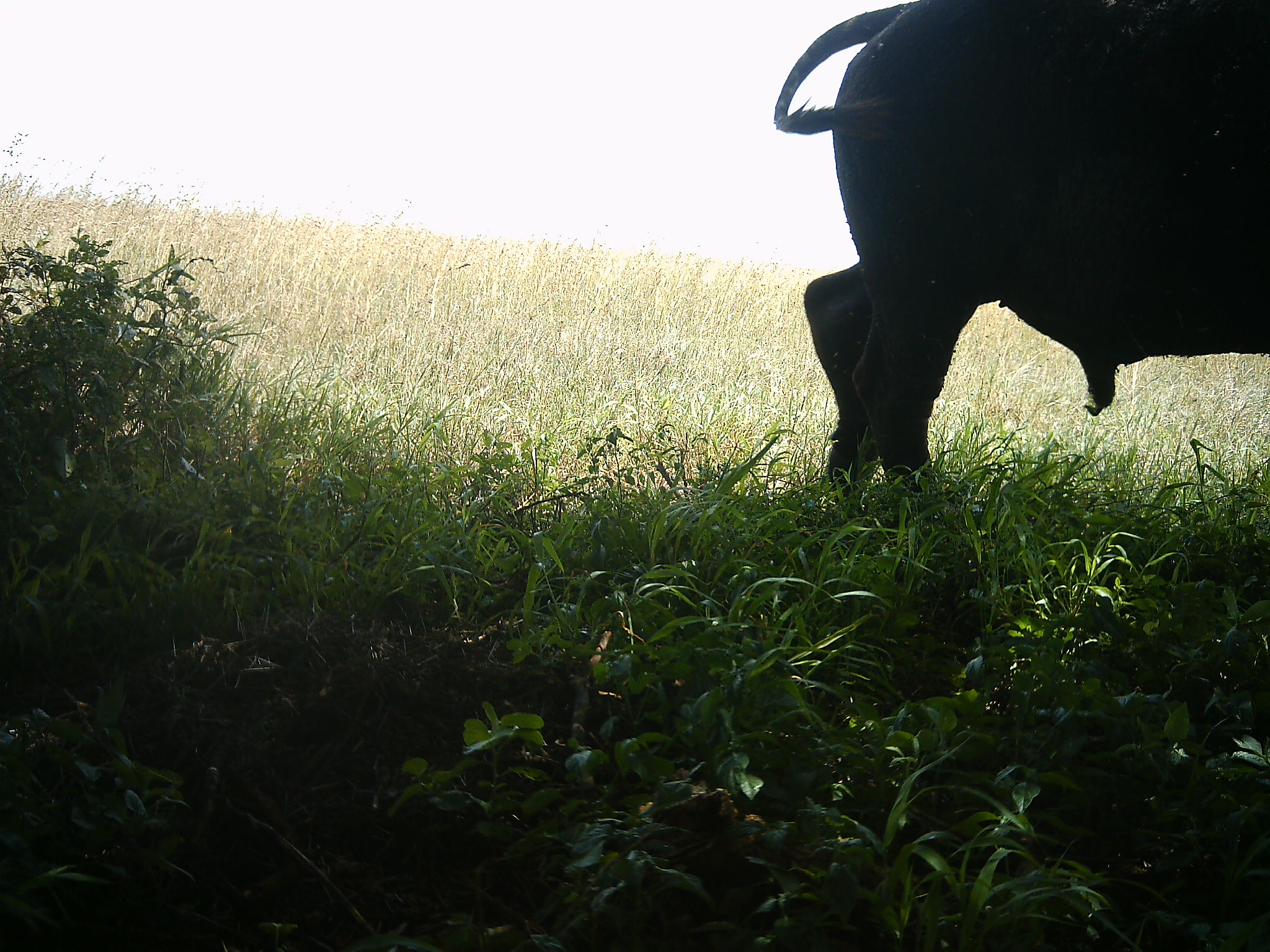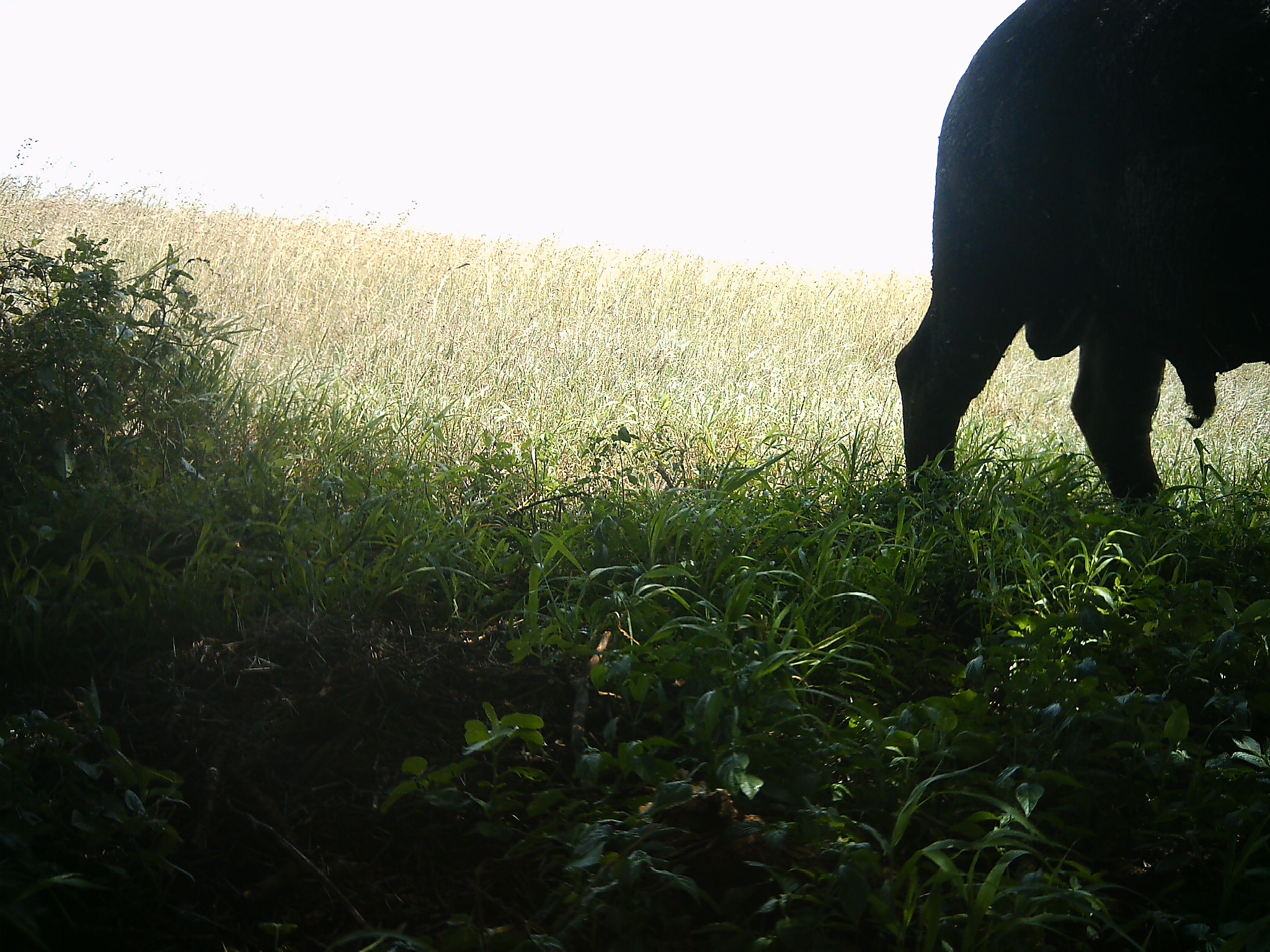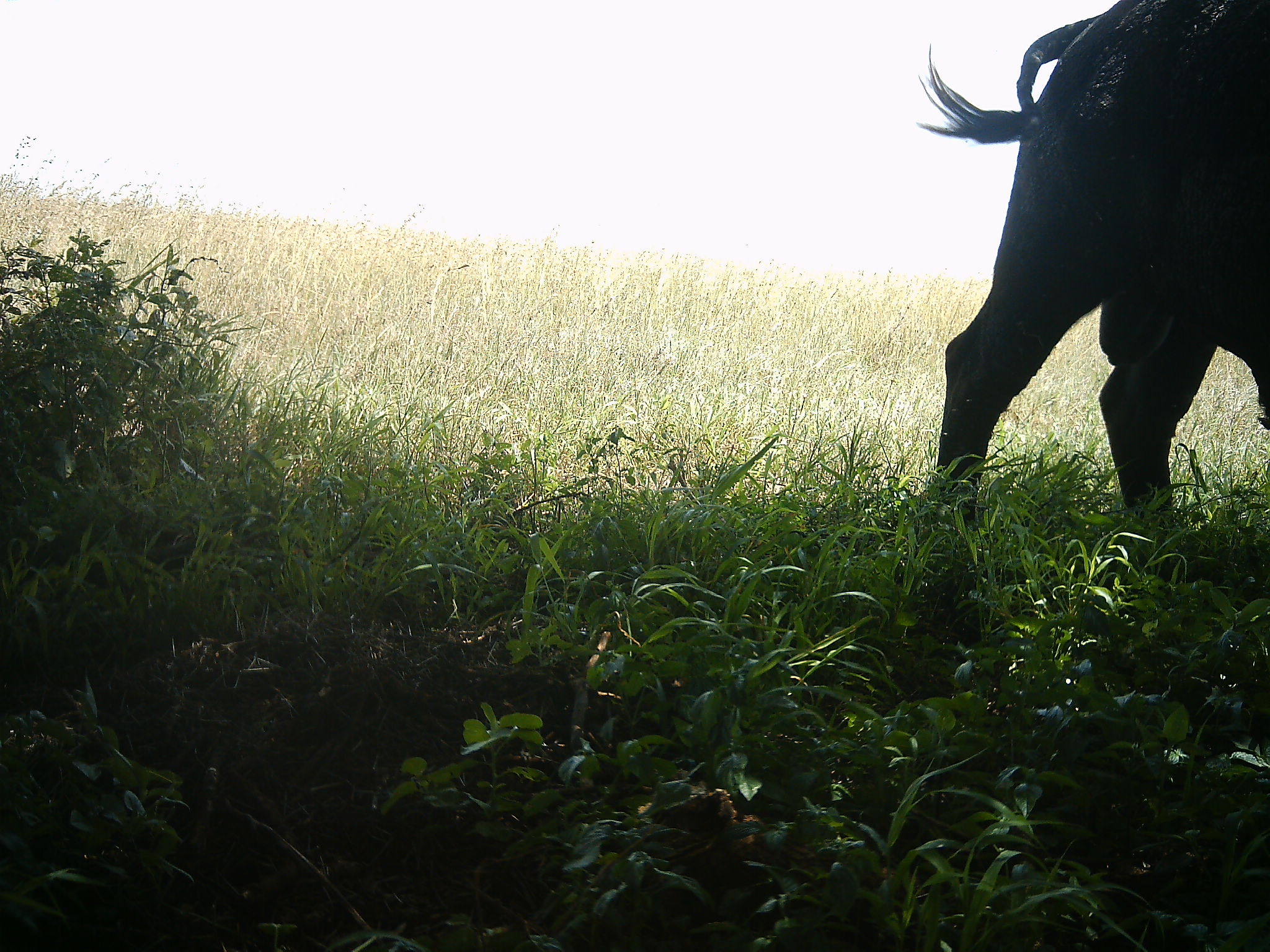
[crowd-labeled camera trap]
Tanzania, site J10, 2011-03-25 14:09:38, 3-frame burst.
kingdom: Animalia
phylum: Chordata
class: Mammalia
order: Artiodactyla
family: Bovidae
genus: Syncerus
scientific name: Syncerus caffer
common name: cape buffalo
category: buffalo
Buffalo (cape buffalo) (Syncerus caffer), count 1. Behavior (volunteer vote fractions): standing 27%, resting 0%, moving 73%, interacting 0%. Young present (vote fraction): 0%. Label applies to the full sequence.